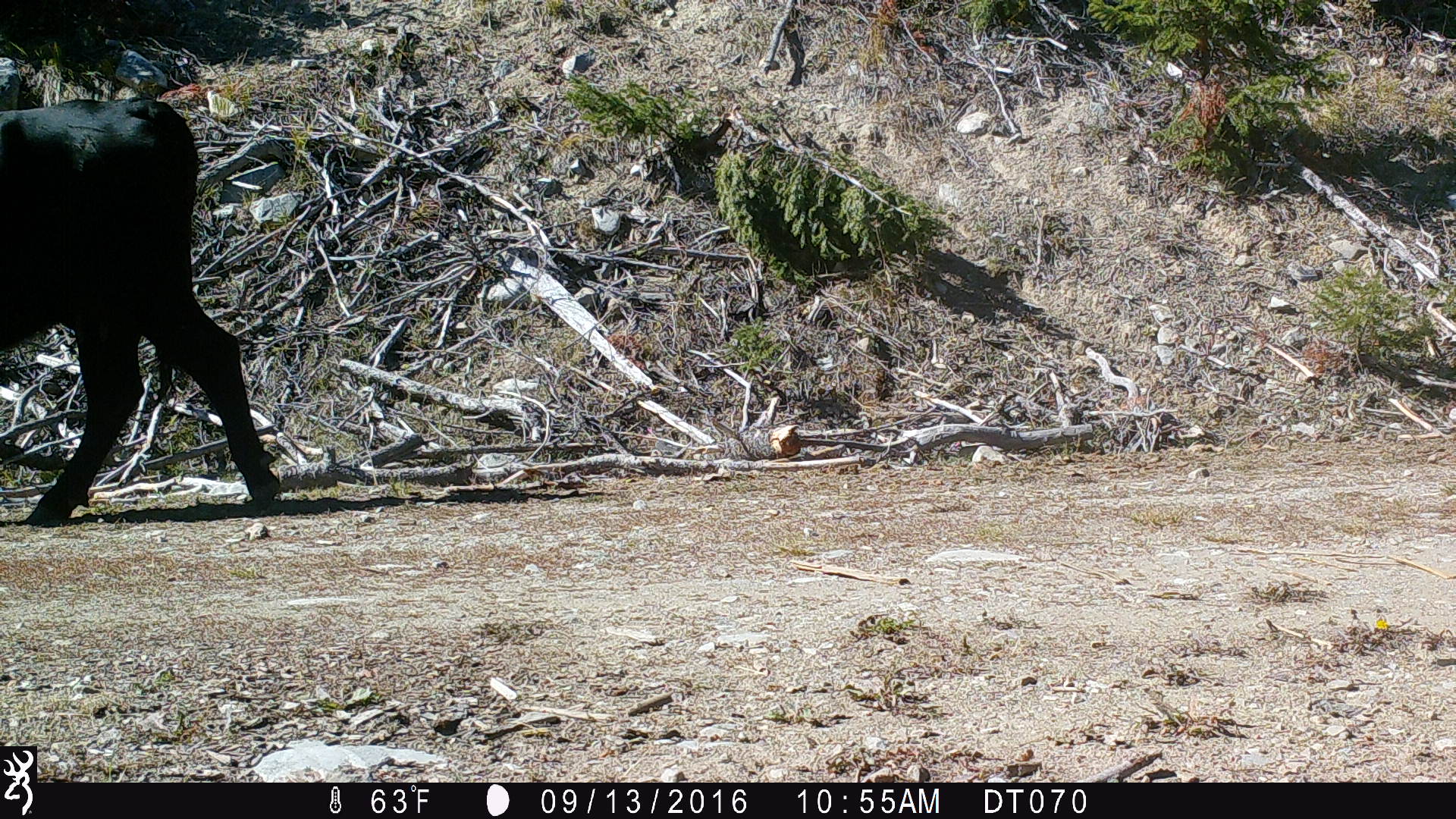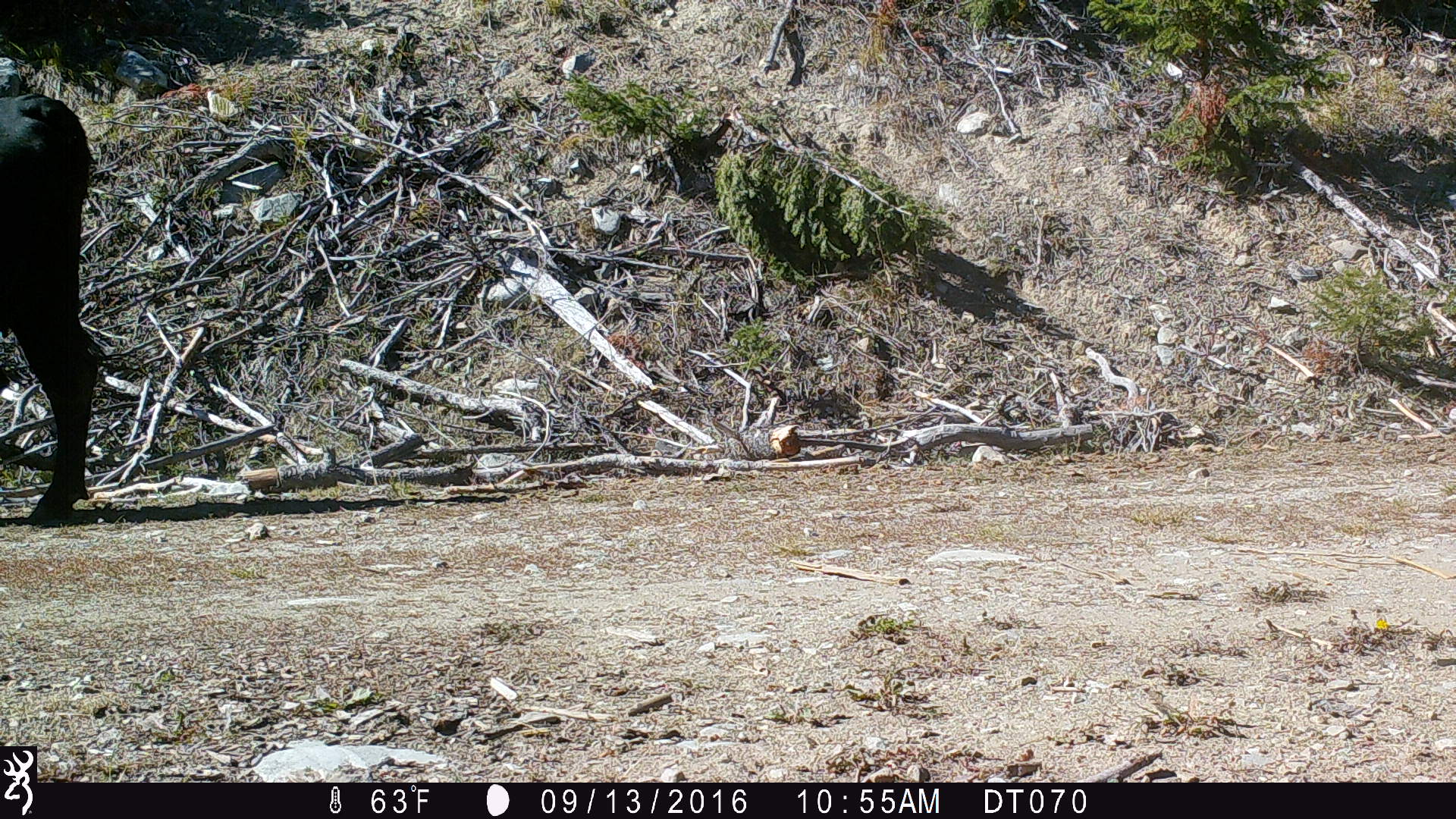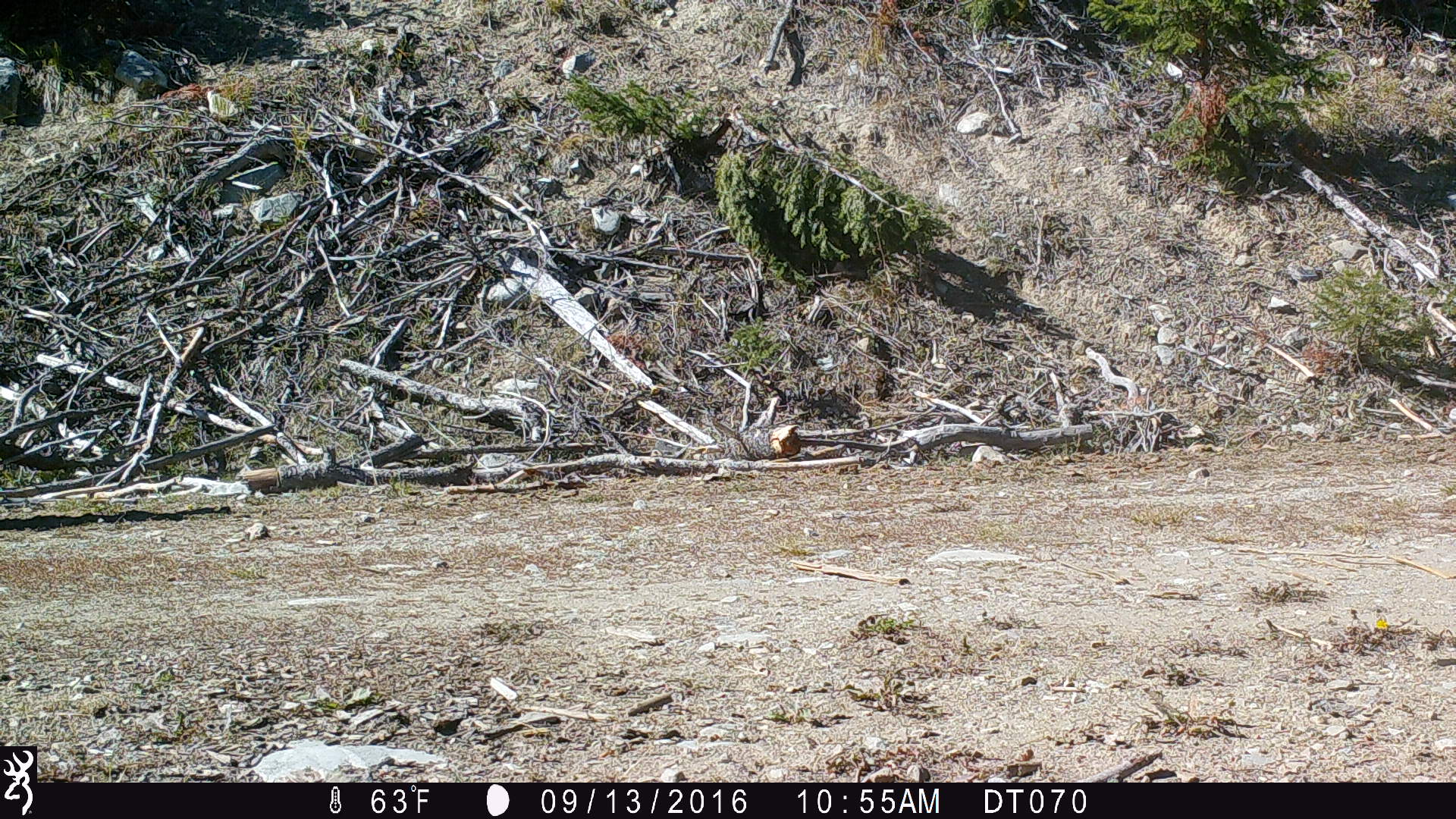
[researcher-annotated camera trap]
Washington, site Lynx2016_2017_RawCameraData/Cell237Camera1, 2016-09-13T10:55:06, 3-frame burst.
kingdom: Animalia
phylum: Chordata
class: Mammalia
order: Artiodactyla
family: Bovidae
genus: Bos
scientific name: Bos taurus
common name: domestic cattle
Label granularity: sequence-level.